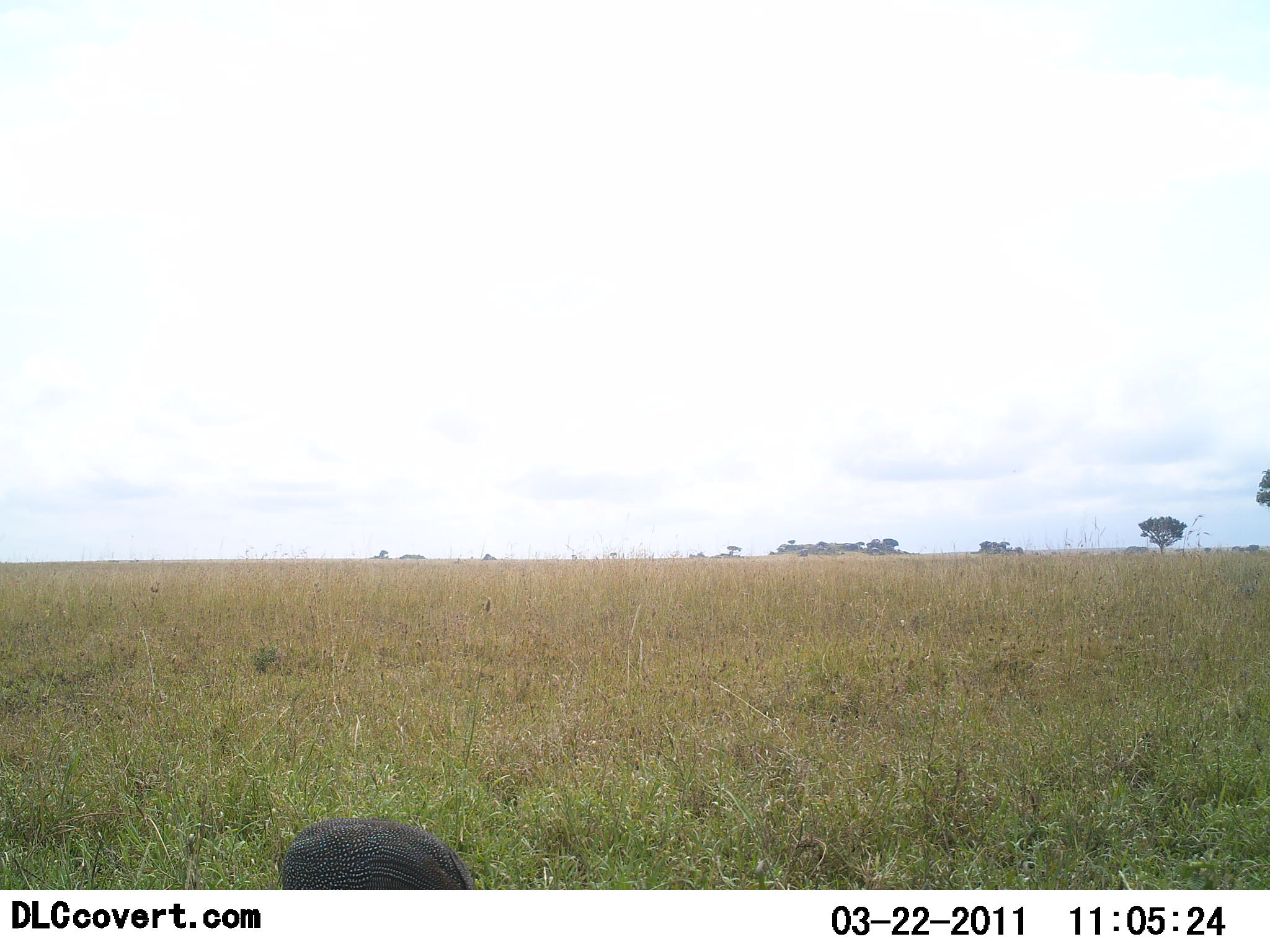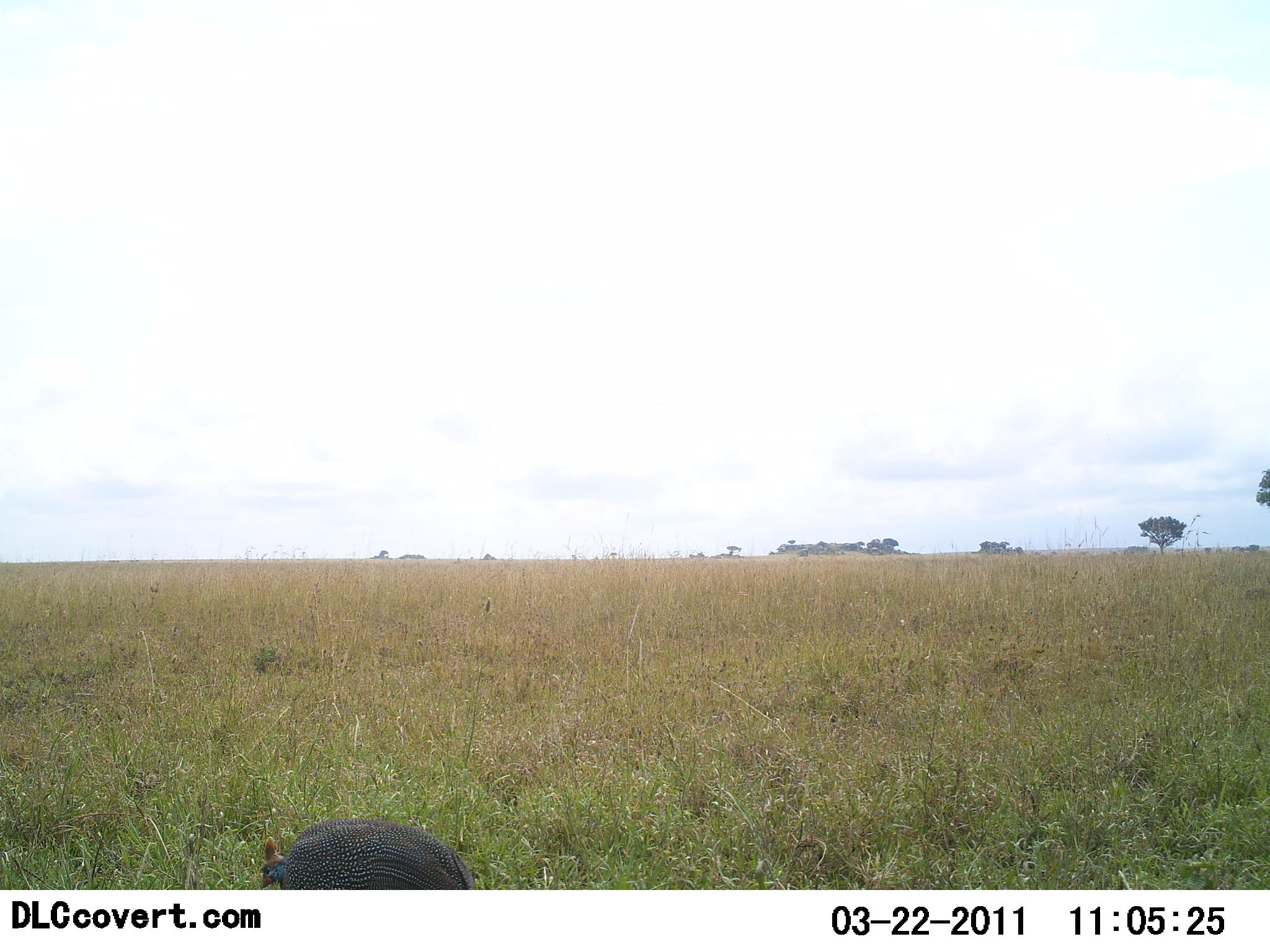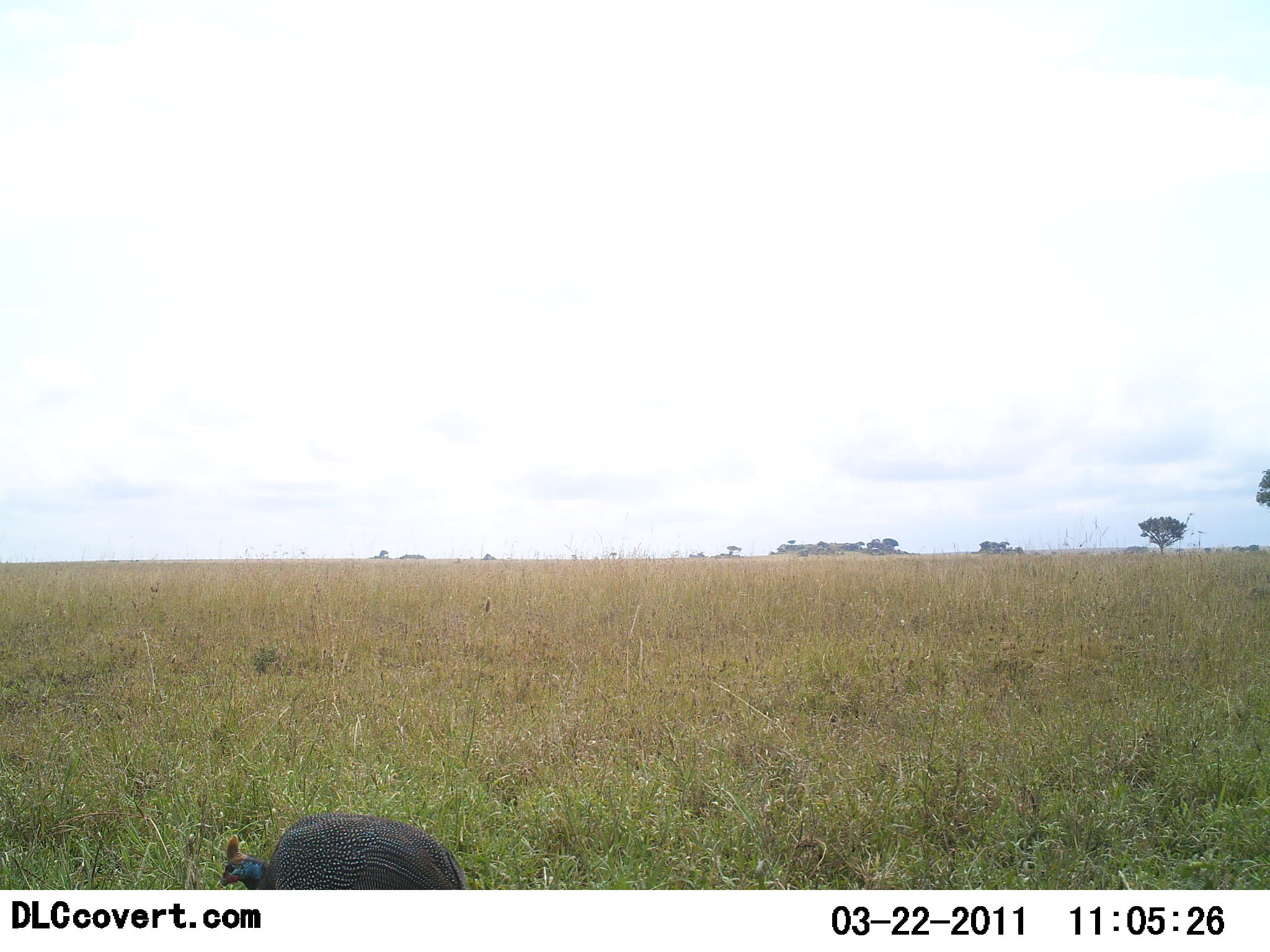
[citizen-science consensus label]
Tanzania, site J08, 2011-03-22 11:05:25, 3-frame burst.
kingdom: Animalia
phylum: Chordata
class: Aves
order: Galliformes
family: Numididae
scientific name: Numididae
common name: guinea fowl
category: guineafowl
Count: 1.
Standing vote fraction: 64%.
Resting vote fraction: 9%.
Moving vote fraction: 18%.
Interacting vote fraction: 0%.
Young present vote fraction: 0%.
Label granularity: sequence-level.